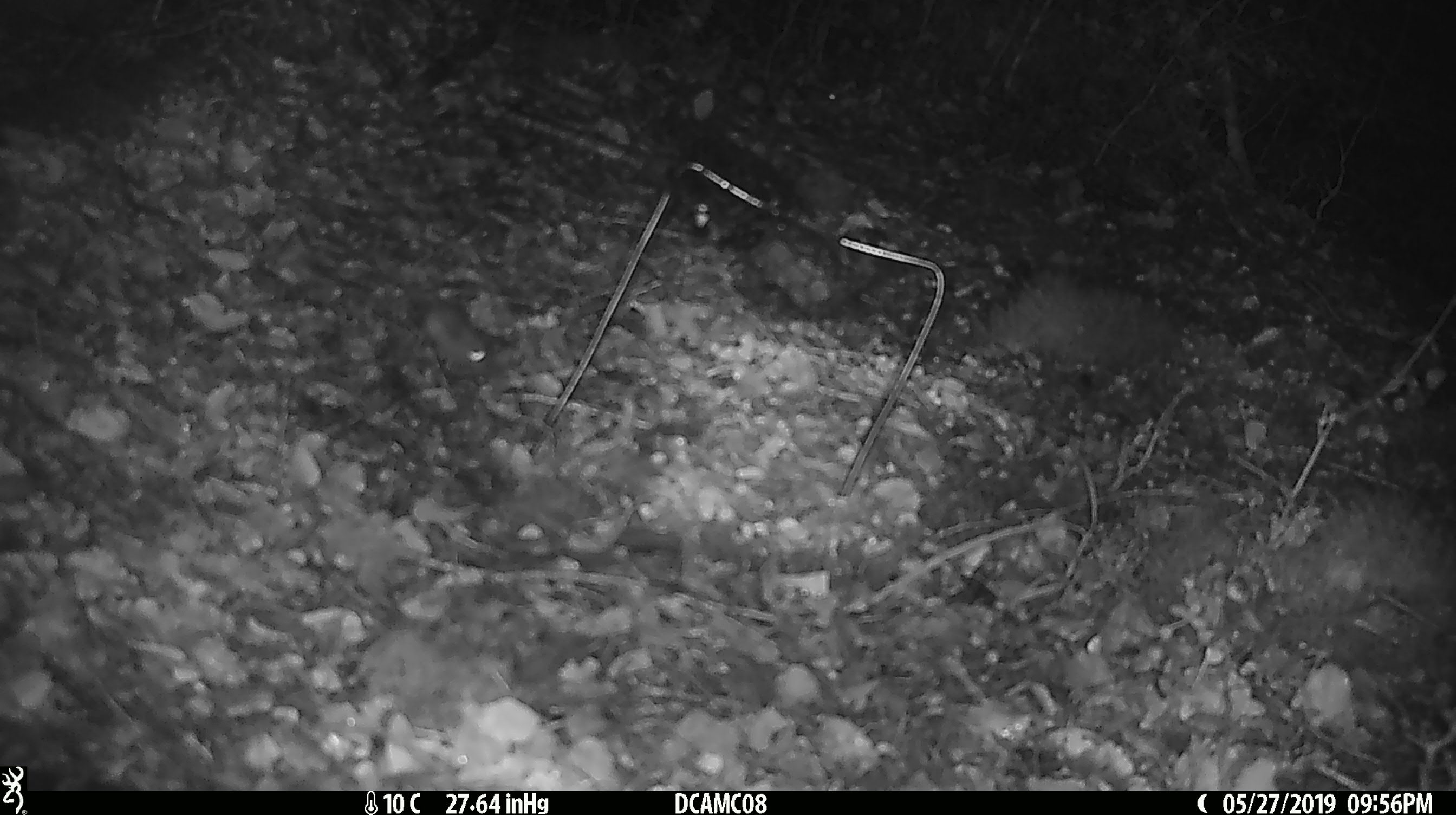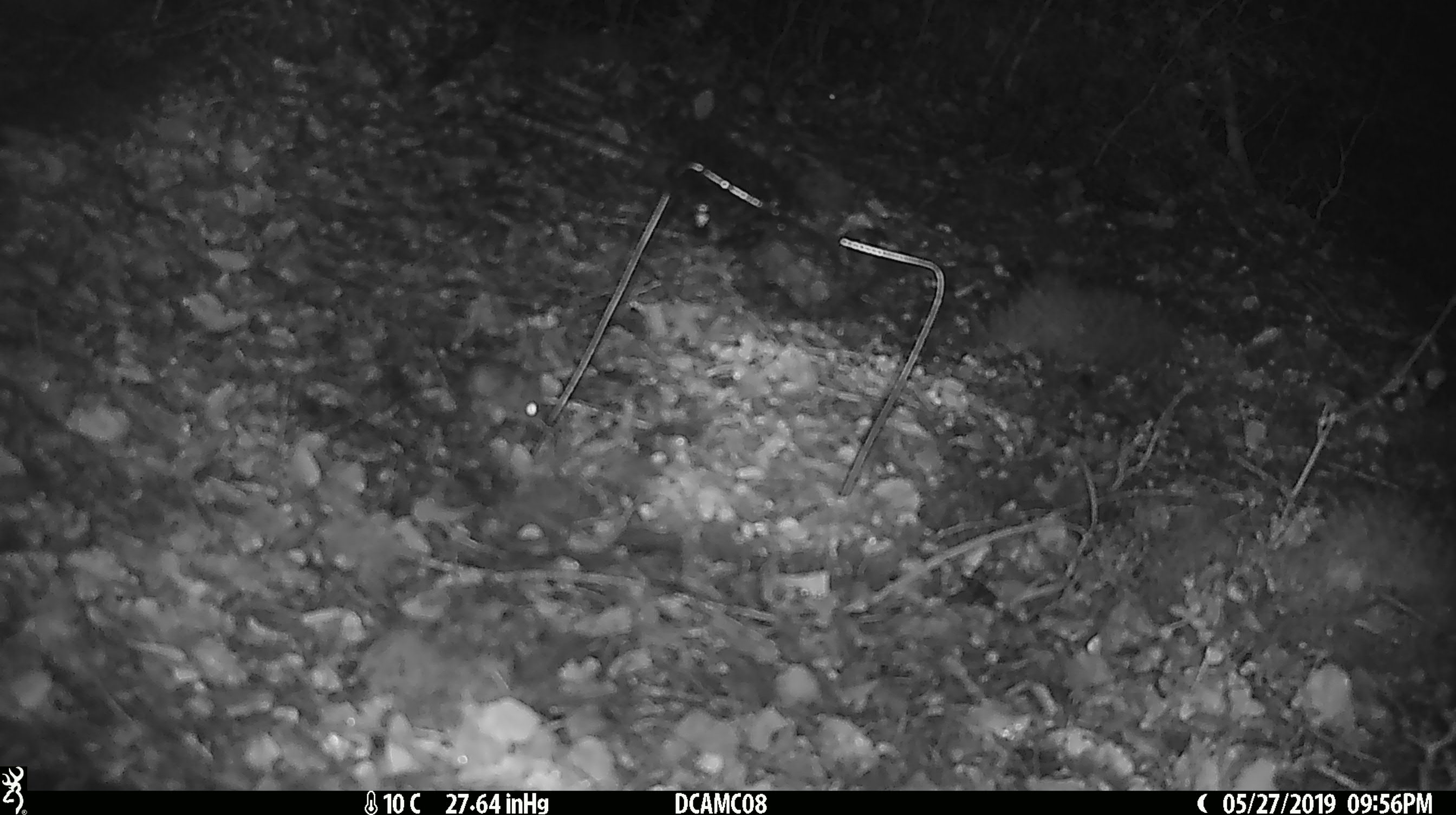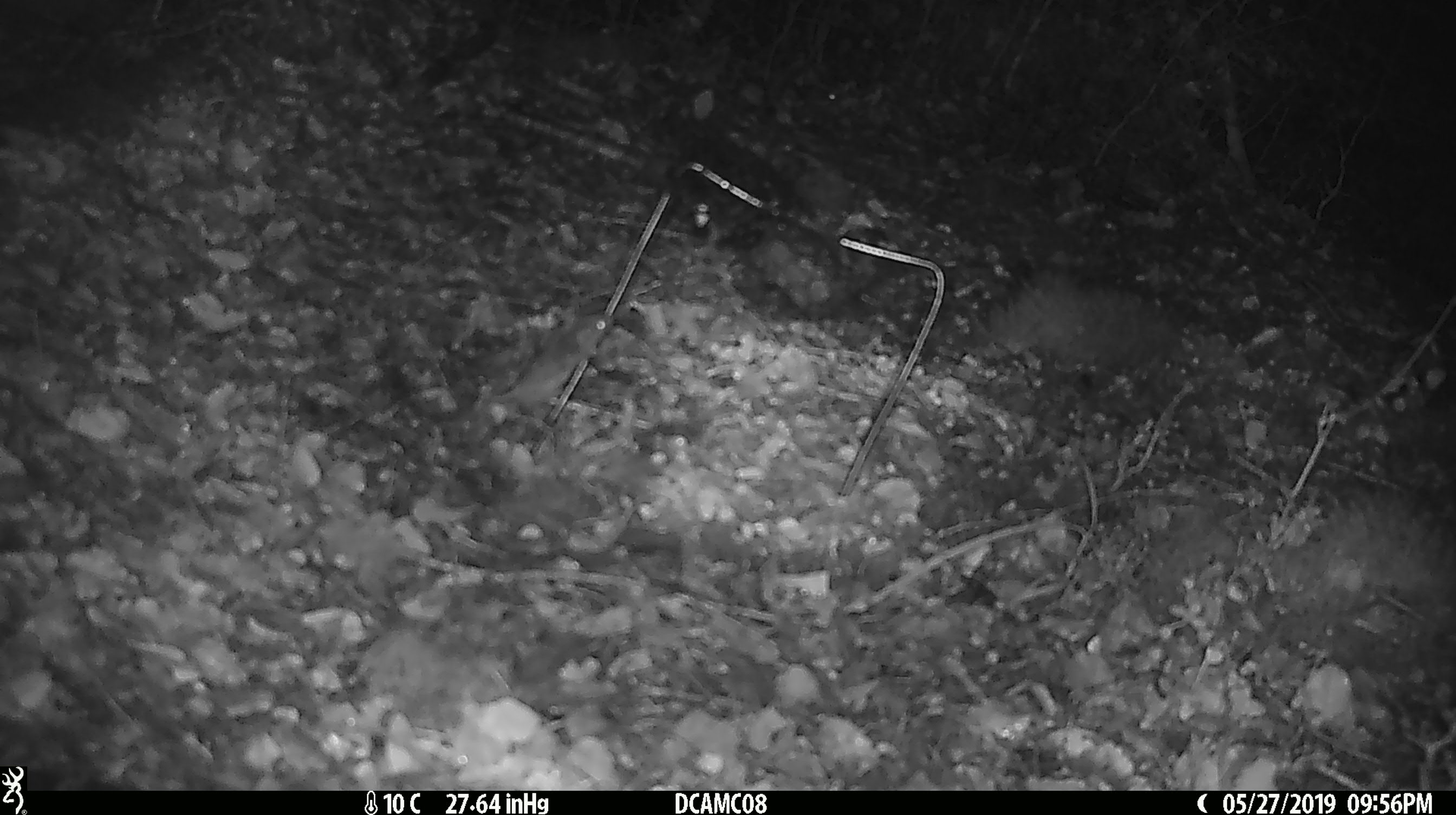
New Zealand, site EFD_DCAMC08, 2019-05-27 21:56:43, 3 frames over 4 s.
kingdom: Animalia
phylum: Chordata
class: Mammalia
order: Rodentia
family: Muridae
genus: Mus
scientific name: Mus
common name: mouse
Mouse (Mus).